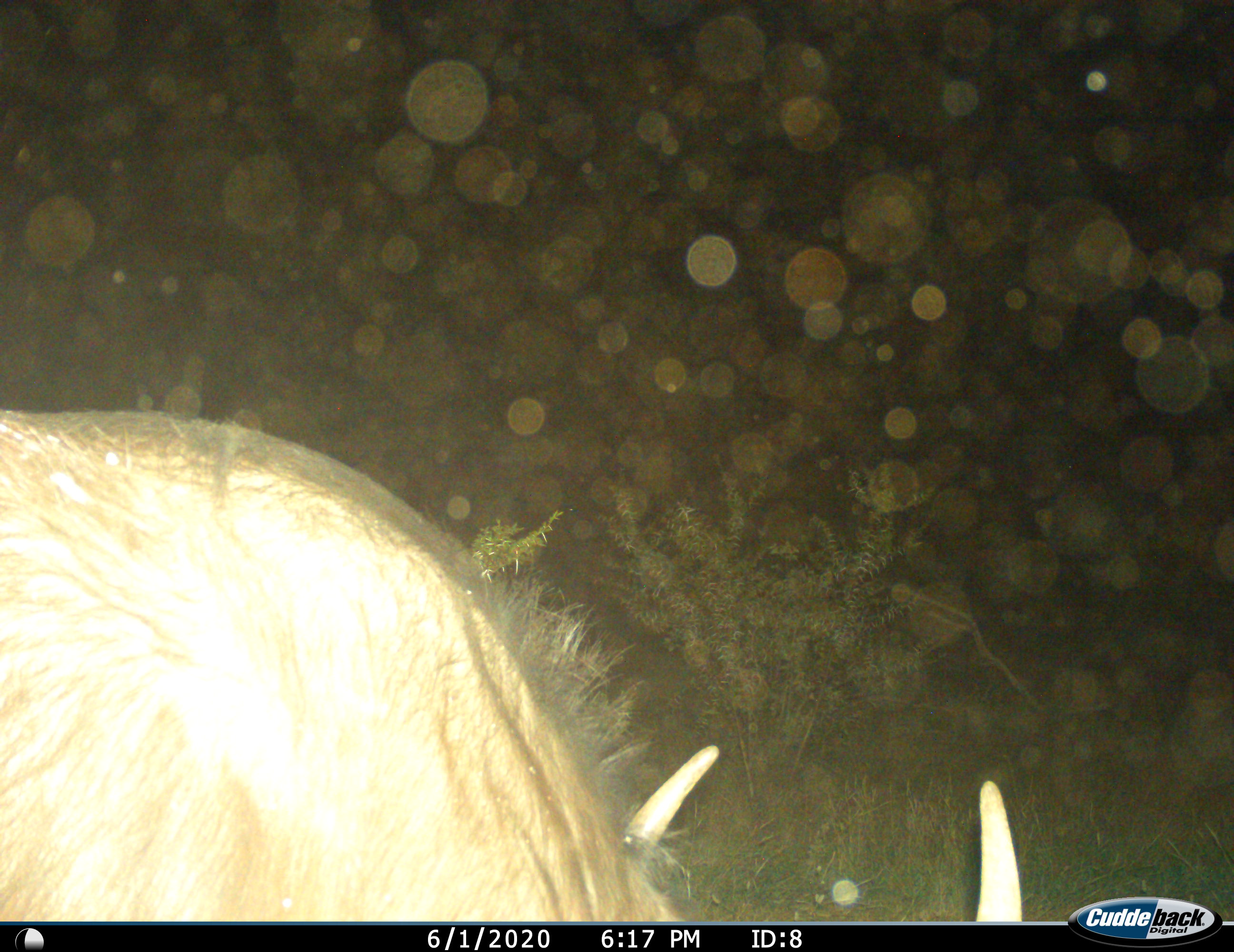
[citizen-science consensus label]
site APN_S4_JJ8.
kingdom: Animalia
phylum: Chordata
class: Mammalia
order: Artiodactyla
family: Bovidae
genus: Connochaetes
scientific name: Connochaetes taurinus taurinus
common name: blue wildebeest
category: wildebeestblue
Wildebeestblue (blue wildebeest) (Connochaetes taurinus taurinus), count 1. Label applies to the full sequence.